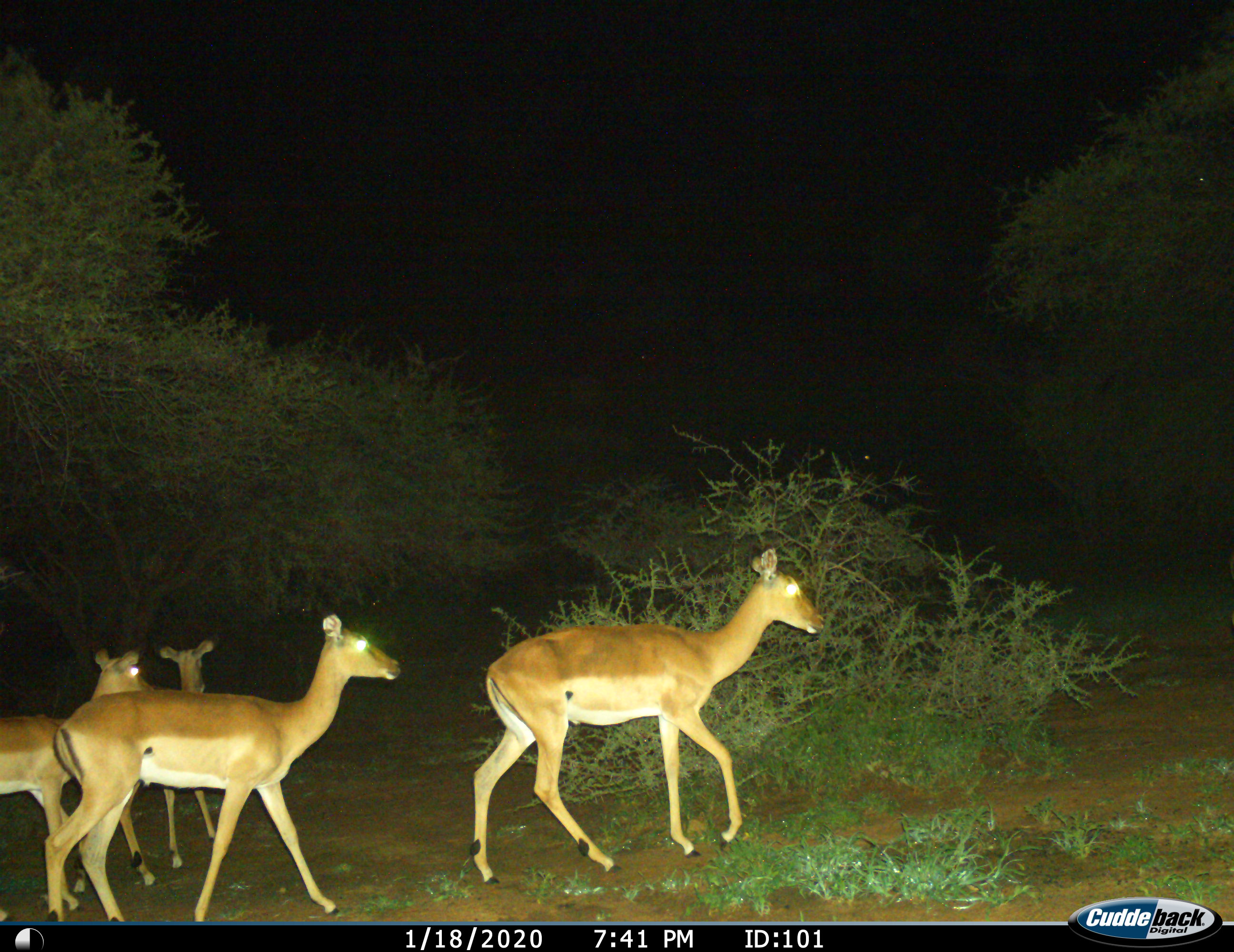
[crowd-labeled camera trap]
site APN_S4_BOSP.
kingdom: Animalia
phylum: Chordata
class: Mammalia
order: Artiodactyla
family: Bovidae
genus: Aepyceros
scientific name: Aepyceros melampus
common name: impala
Impala (Aepyceros melampus), count 4. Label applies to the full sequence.